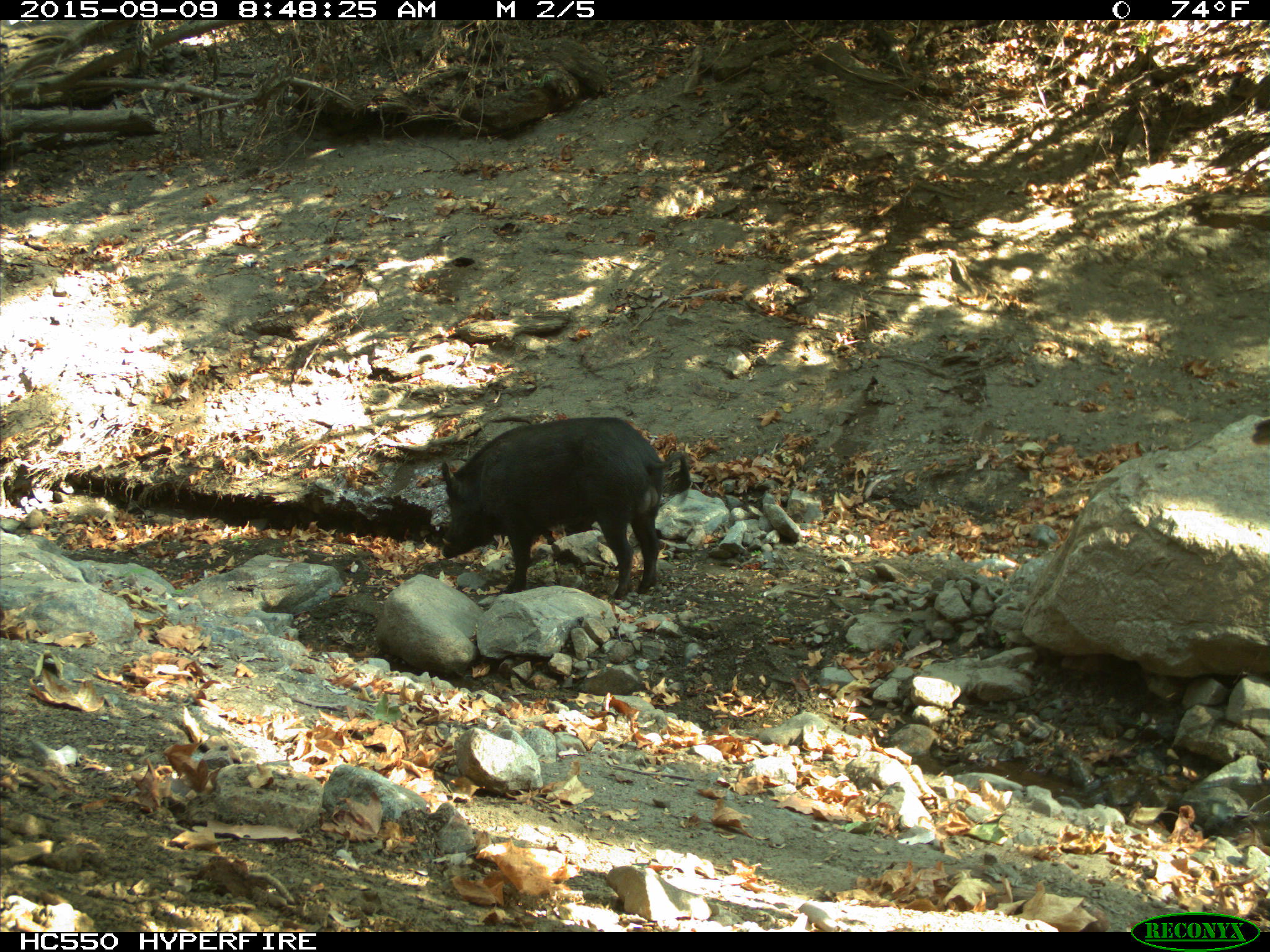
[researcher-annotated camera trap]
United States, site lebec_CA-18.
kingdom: Animalia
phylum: Chordata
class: Mammalia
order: Artiodactyla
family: Suidae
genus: Sus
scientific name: Sus scrofa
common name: wild boar